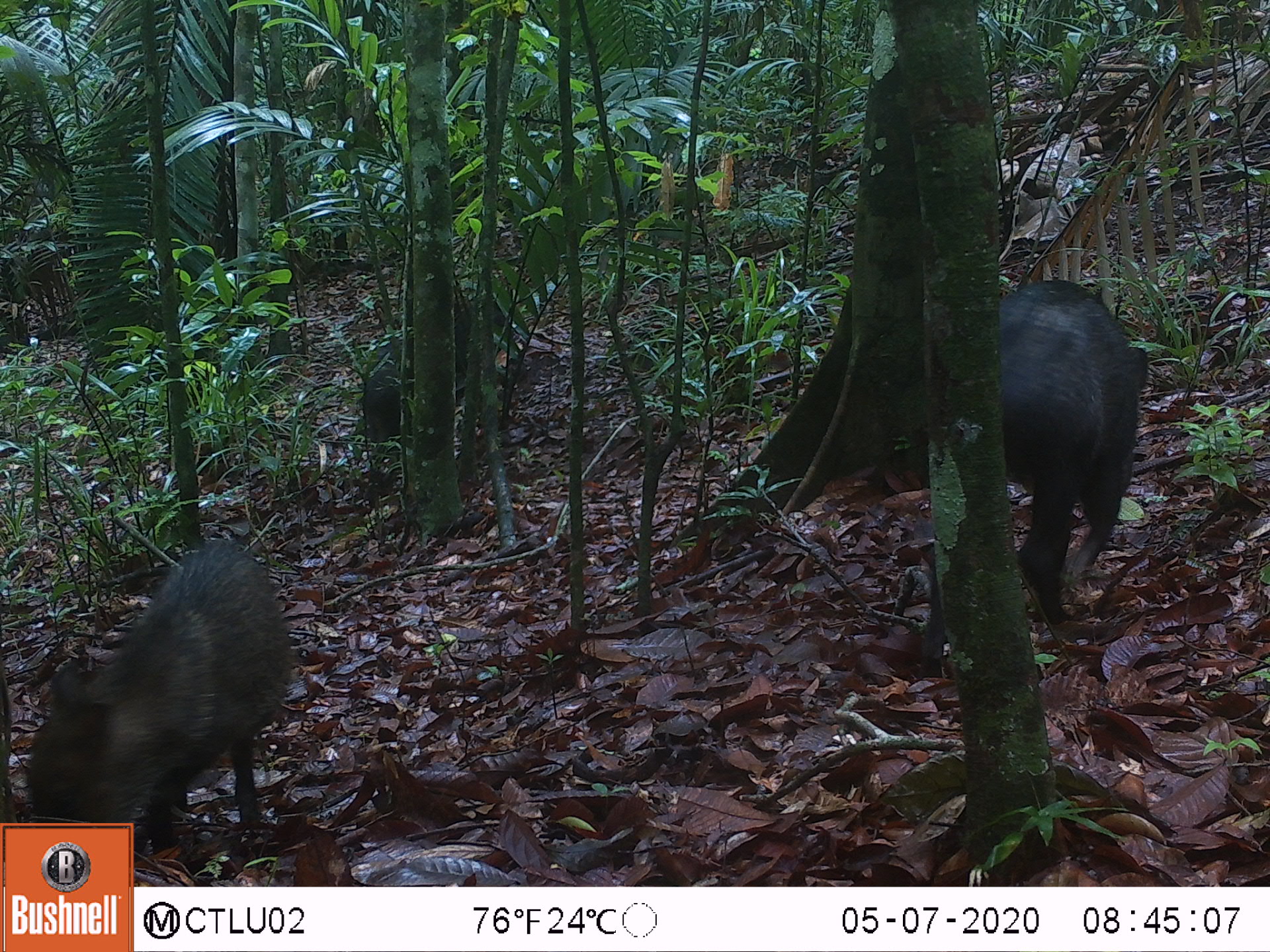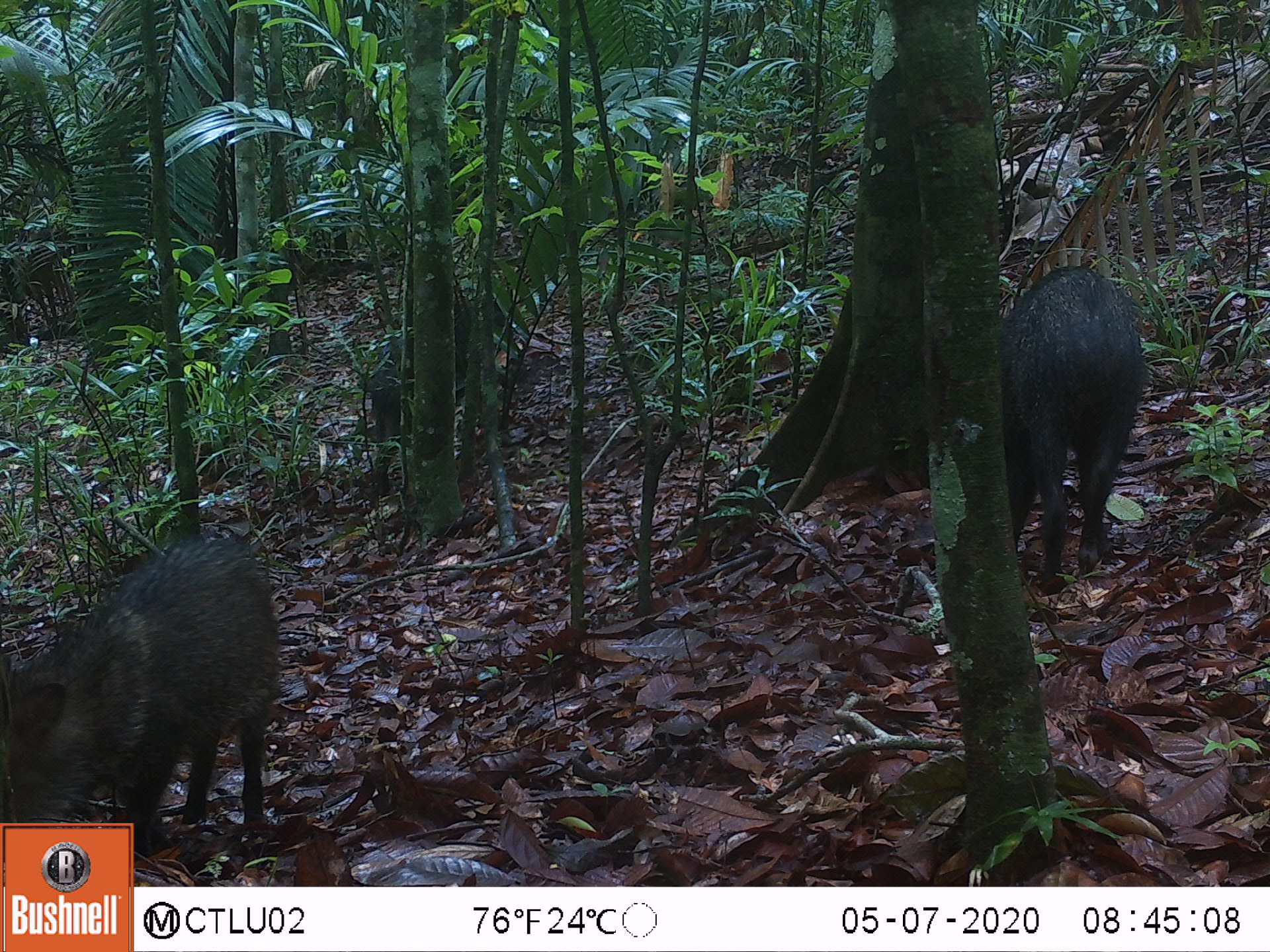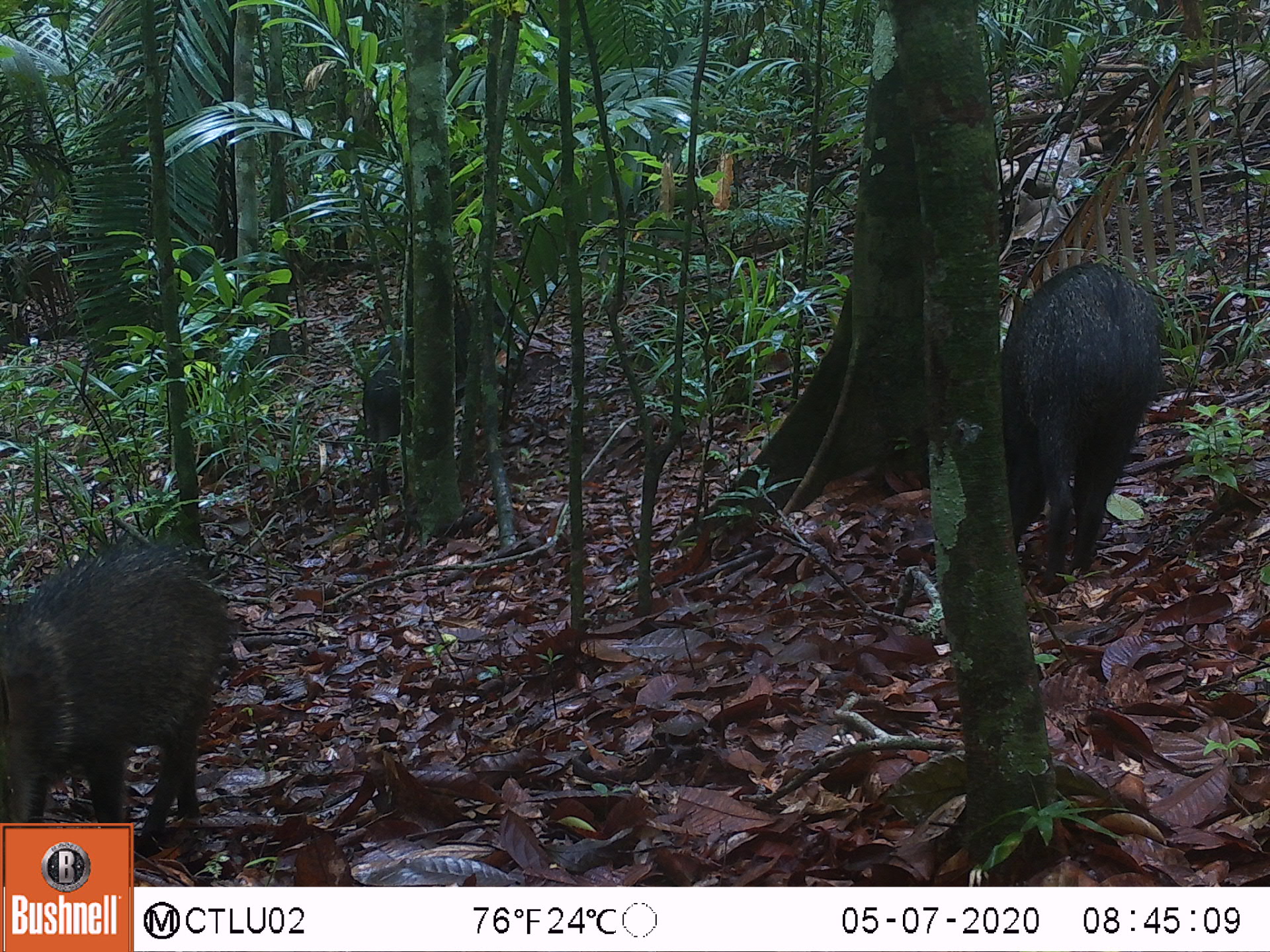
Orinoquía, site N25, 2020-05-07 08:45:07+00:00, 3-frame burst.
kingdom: Animalia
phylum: Chordata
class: Mammalia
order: Artiodactyla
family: Tayassuidae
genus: Pecari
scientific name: Pecari tajacu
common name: collared peccary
Collared peccary (Pecari tajacu).